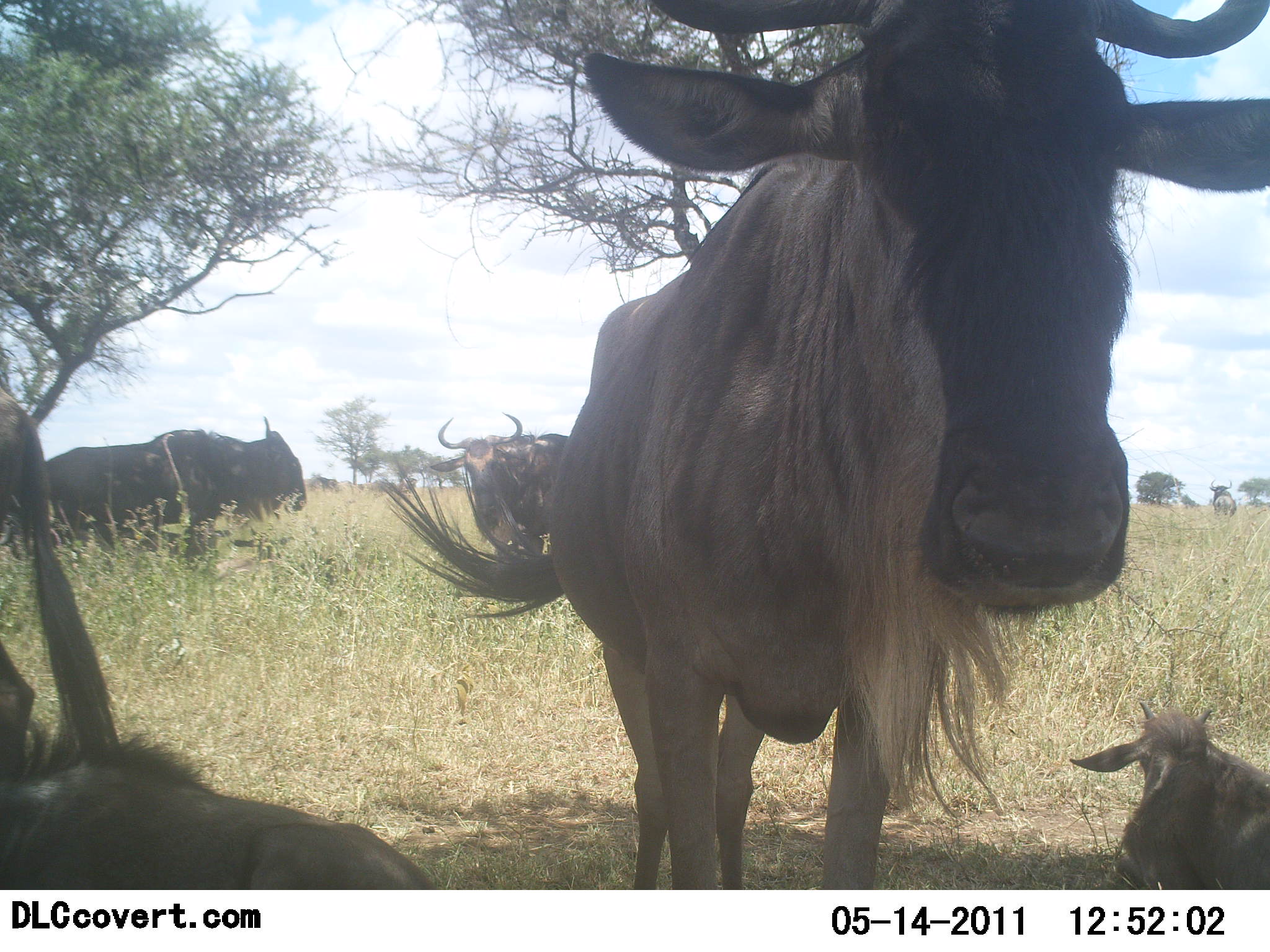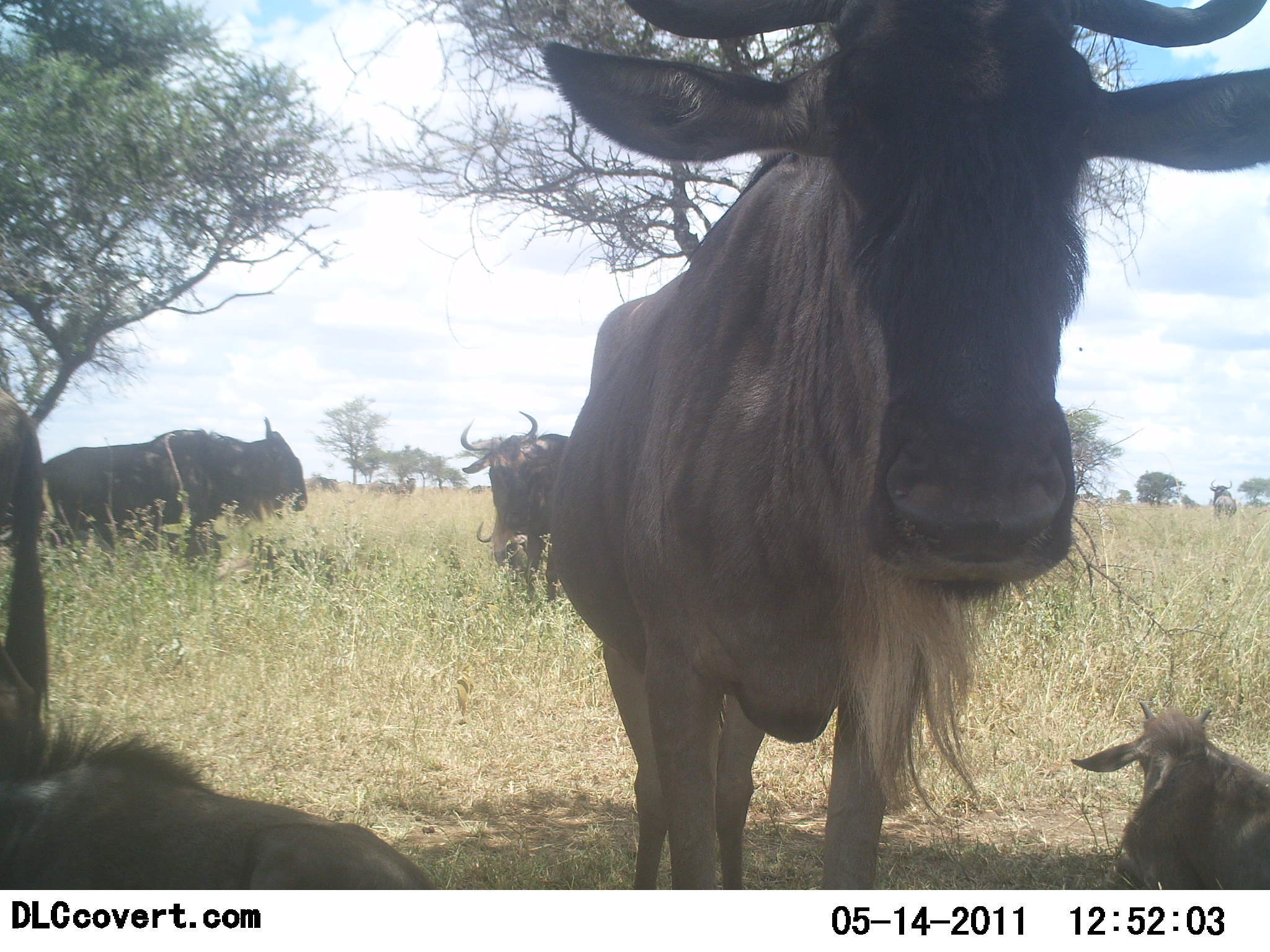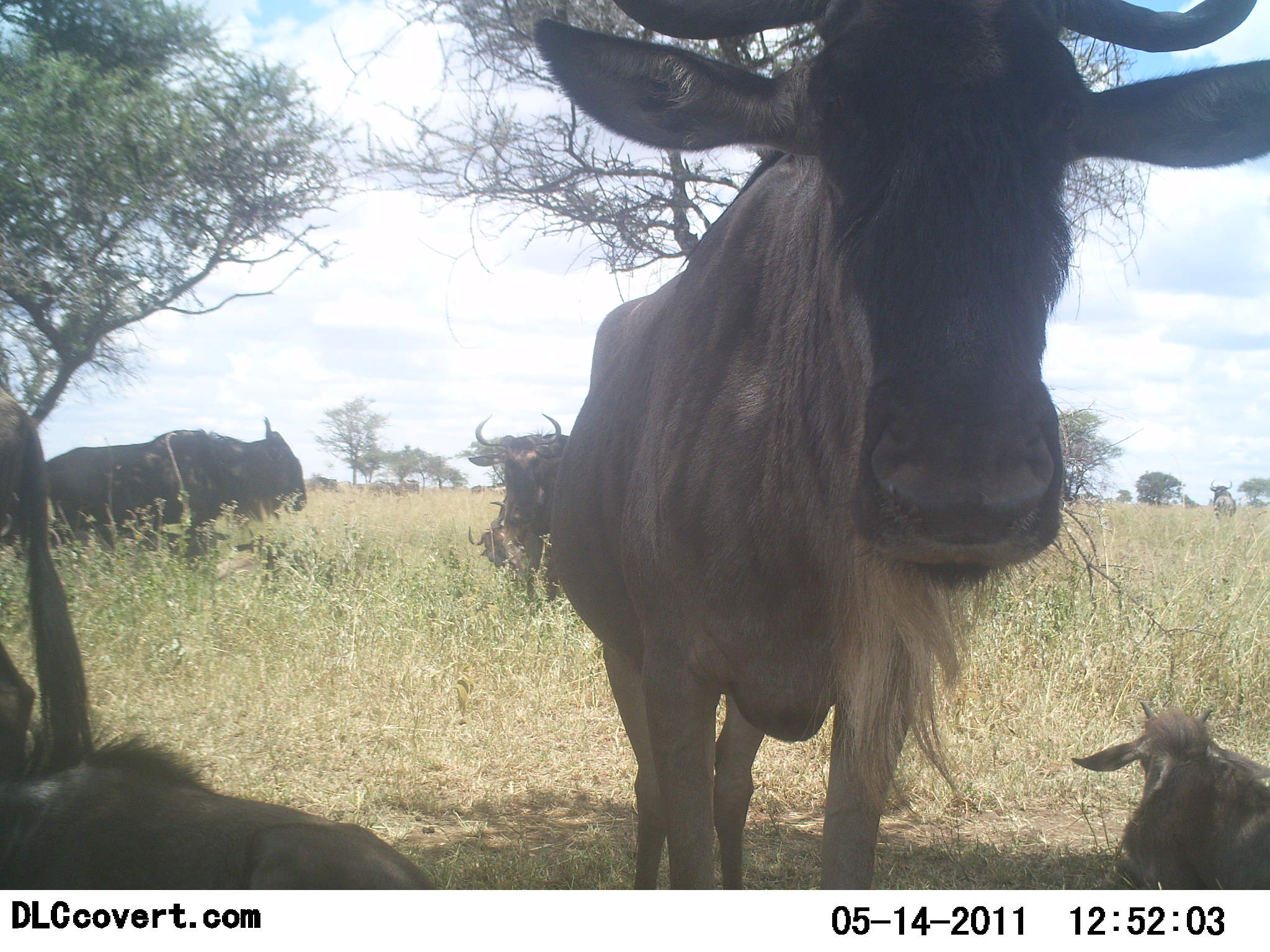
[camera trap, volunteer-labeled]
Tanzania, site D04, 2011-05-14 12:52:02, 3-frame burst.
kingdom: Animalia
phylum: Chordata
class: Mammalia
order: Artiodactyla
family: Bovidae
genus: Connochaetes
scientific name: Connochaetes taurinus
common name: blue wildebeest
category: wildebeest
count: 6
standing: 80%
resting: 80%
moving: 10%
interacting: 0%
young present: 30%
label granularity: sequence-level